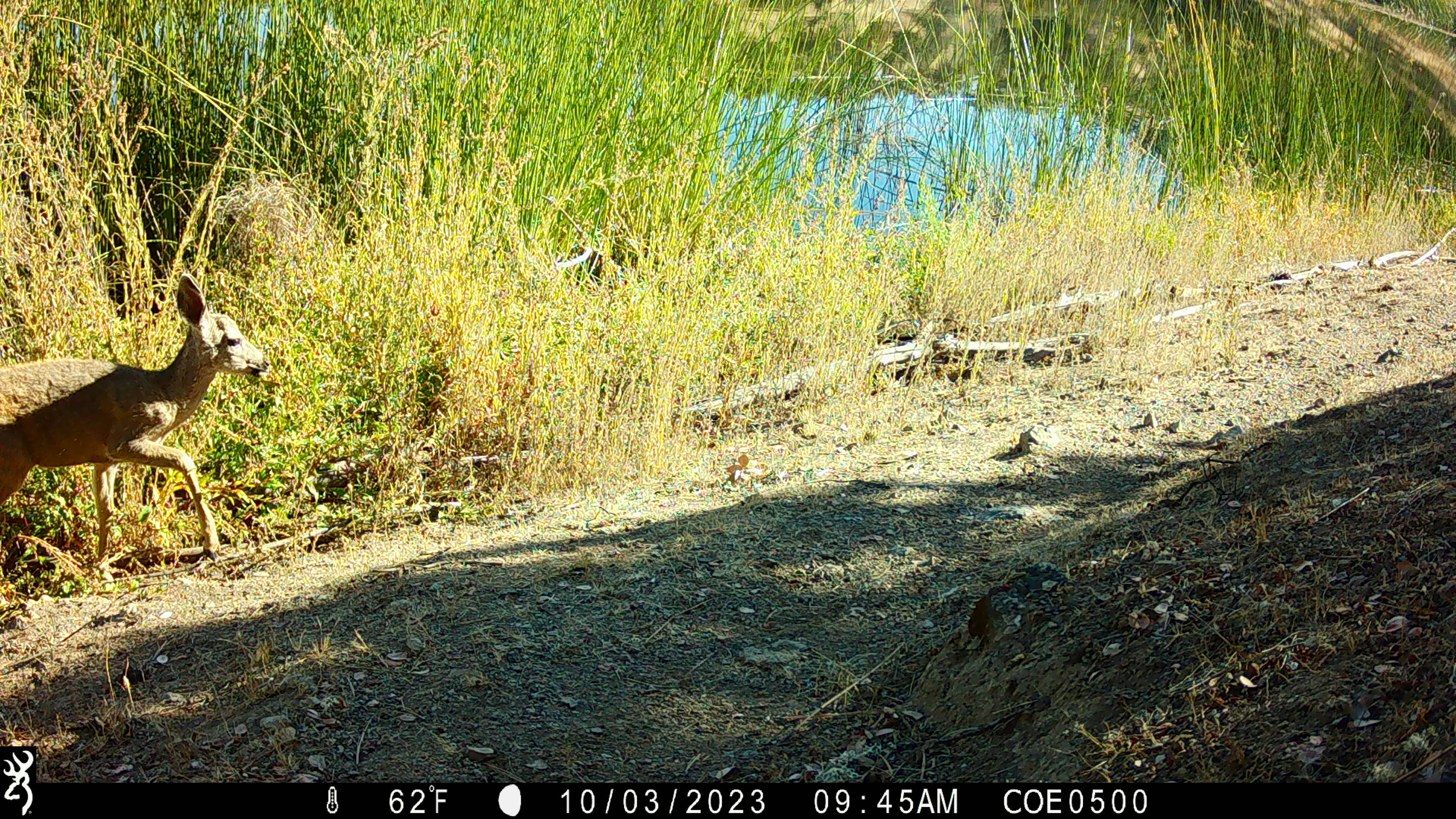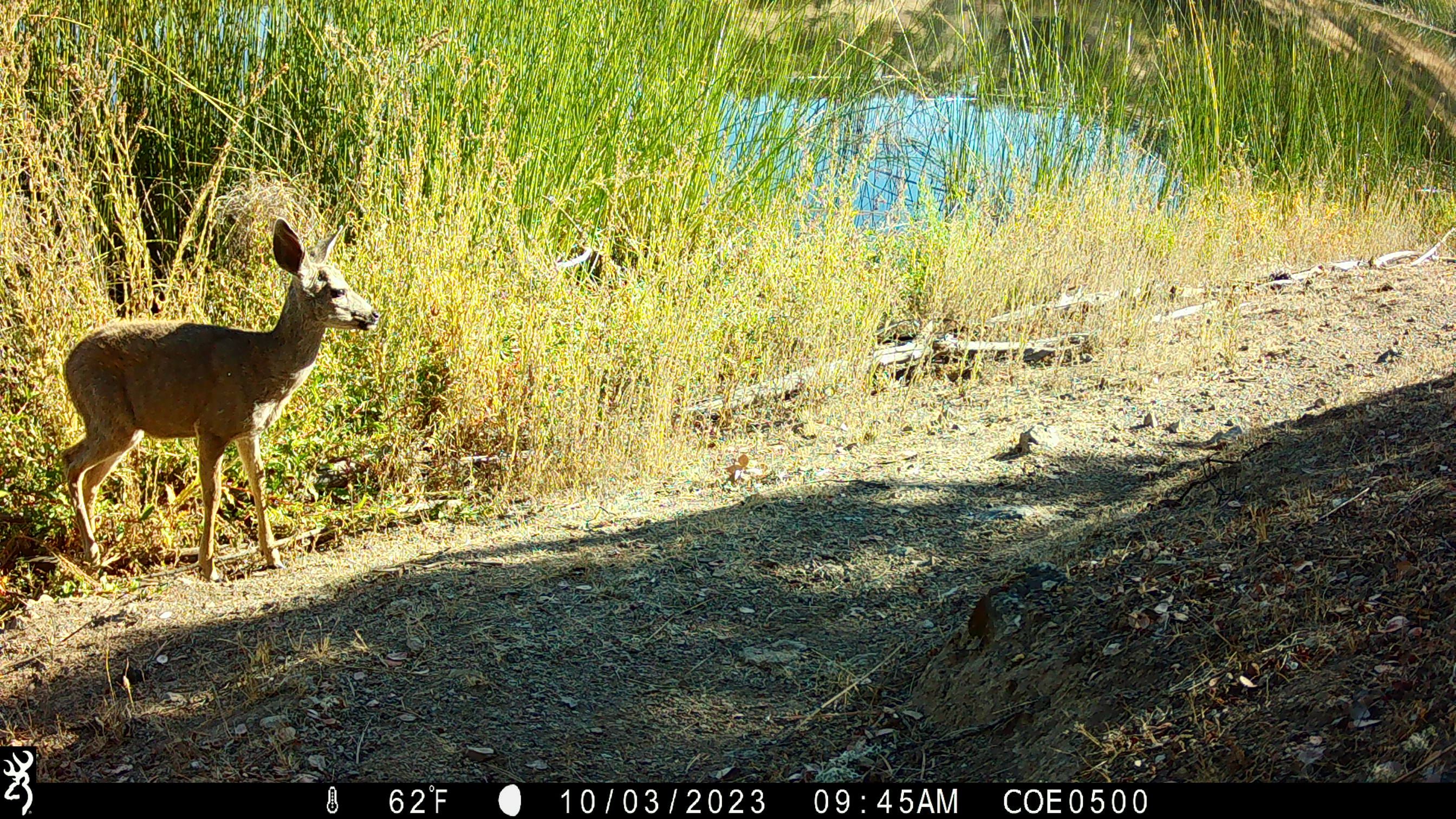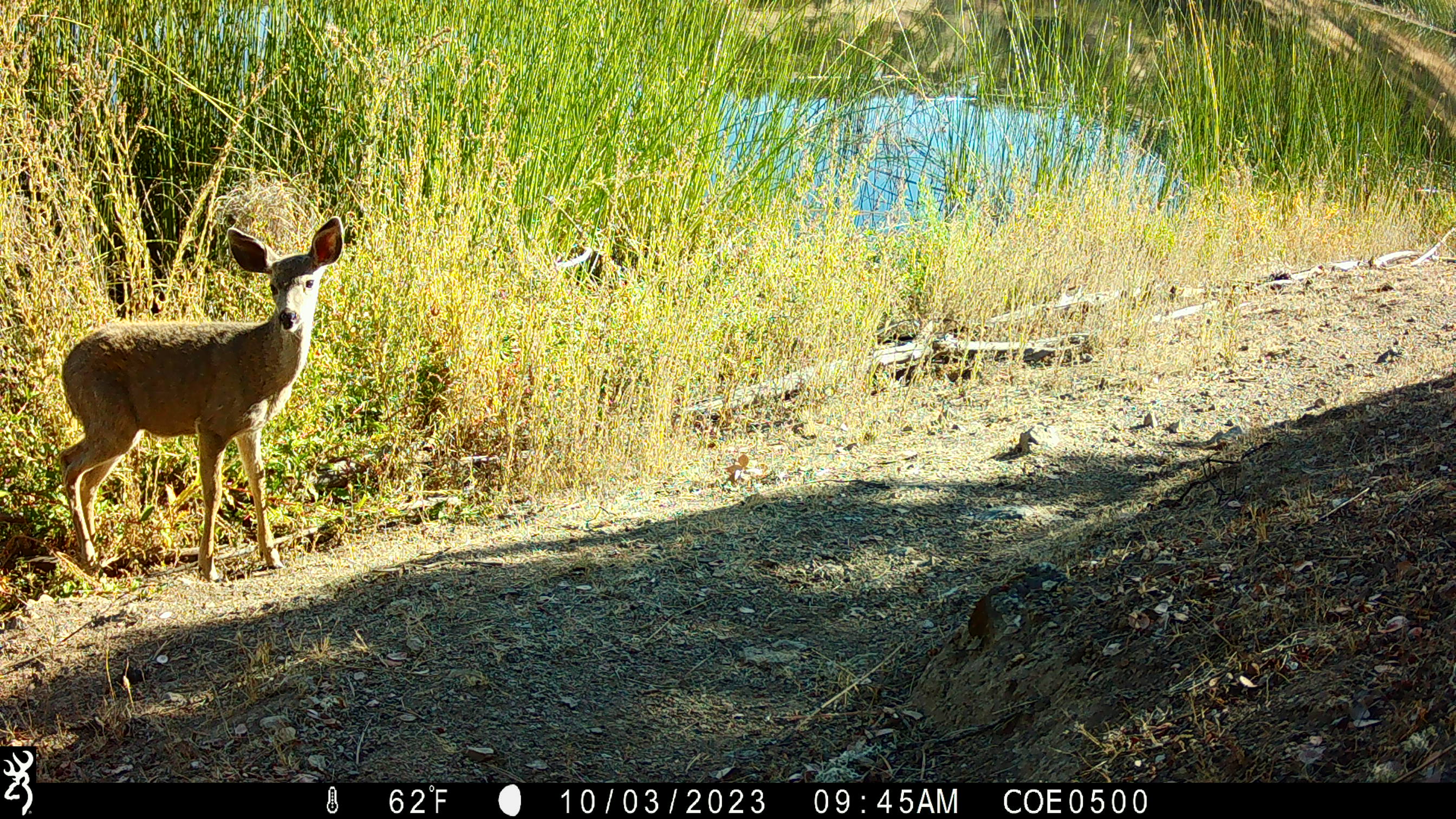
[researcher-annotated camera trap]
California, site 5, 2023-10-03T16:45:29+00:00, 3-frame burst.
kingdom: Animalia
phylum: Chordata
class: Mammalia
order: Artiodactyla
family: Cervidae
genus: Odocoileus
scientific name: Odocoileus hemionus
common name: mule deer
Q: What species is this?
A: Mule deer (Odocoileus hemionus).